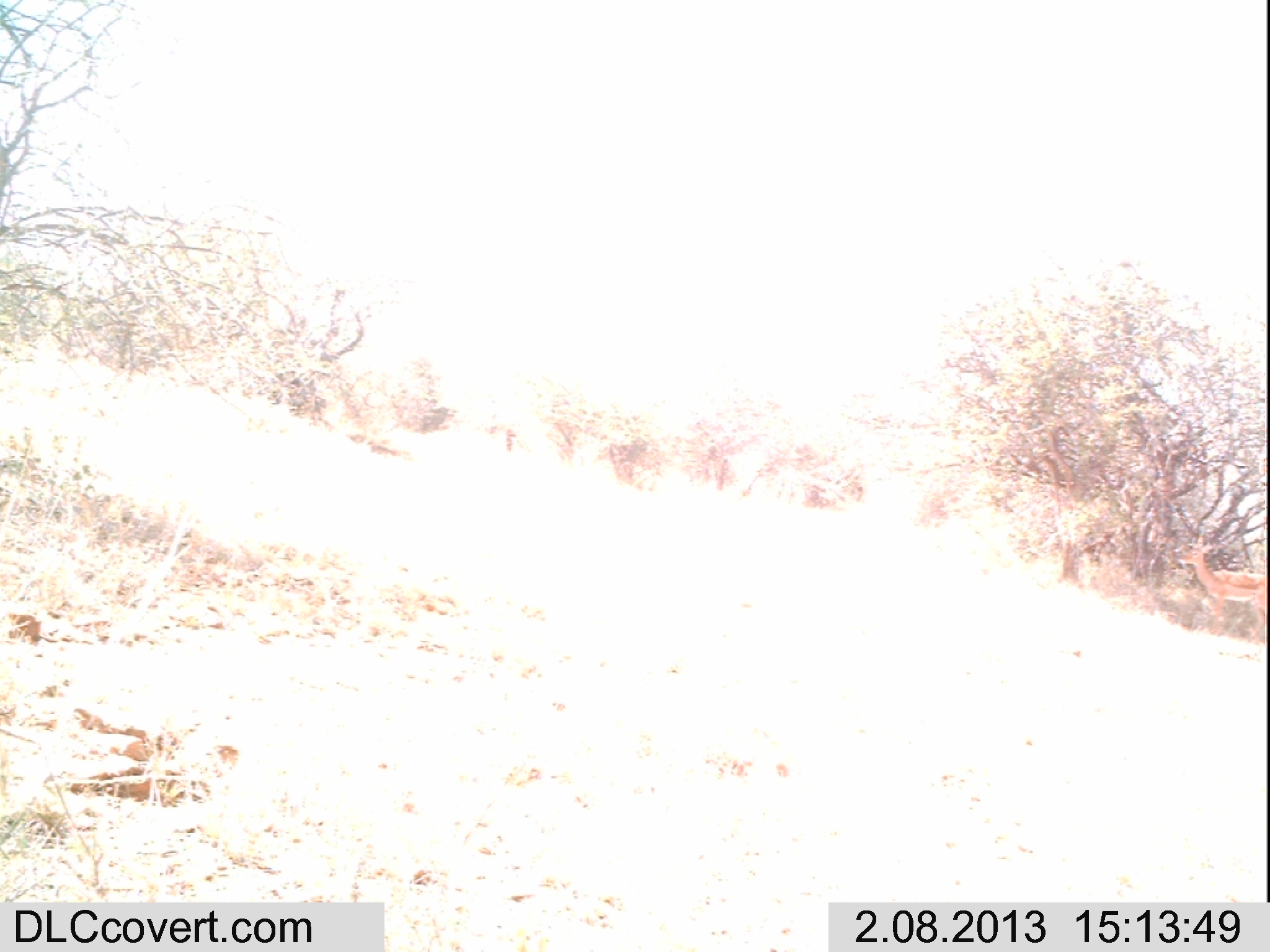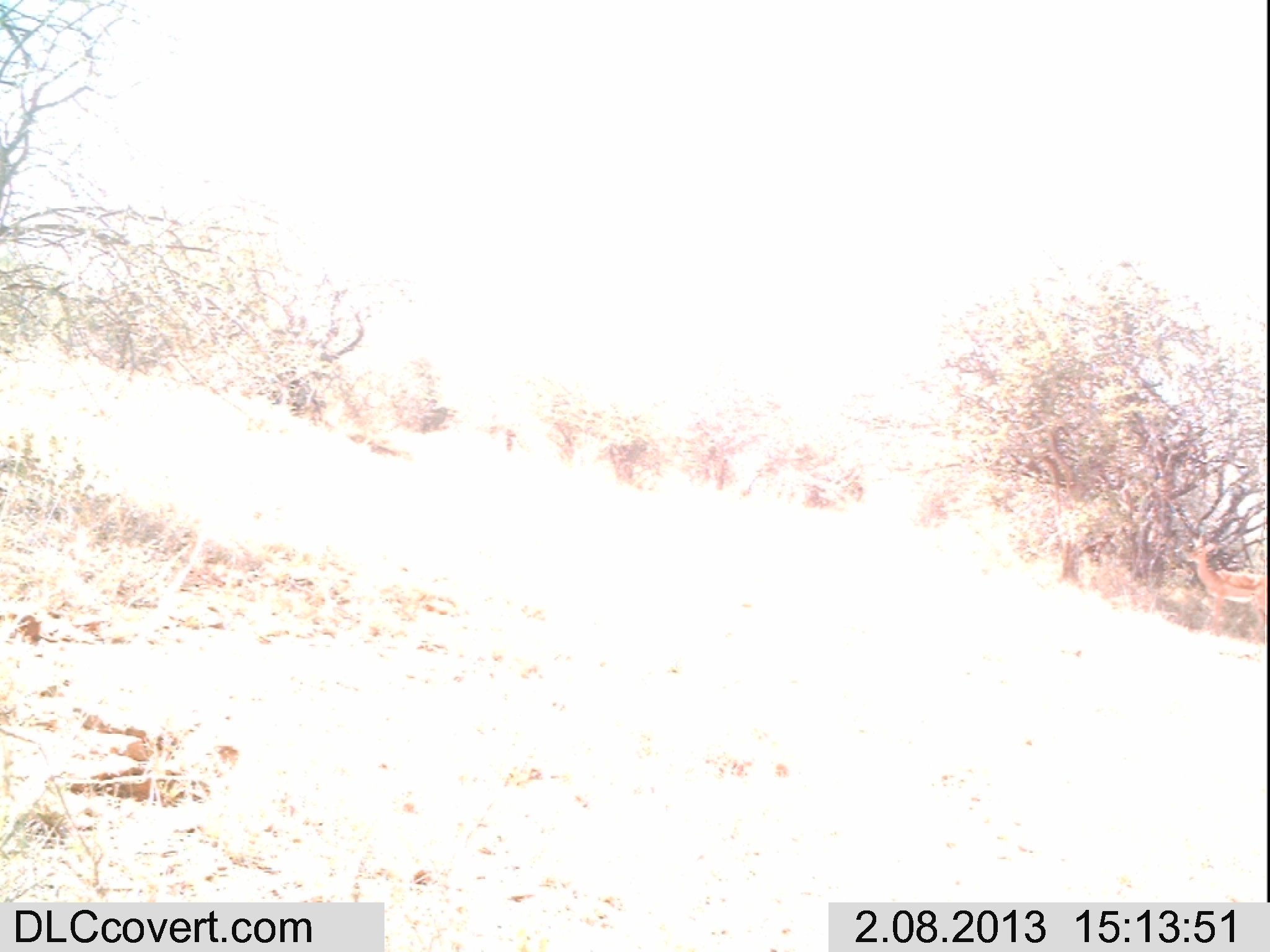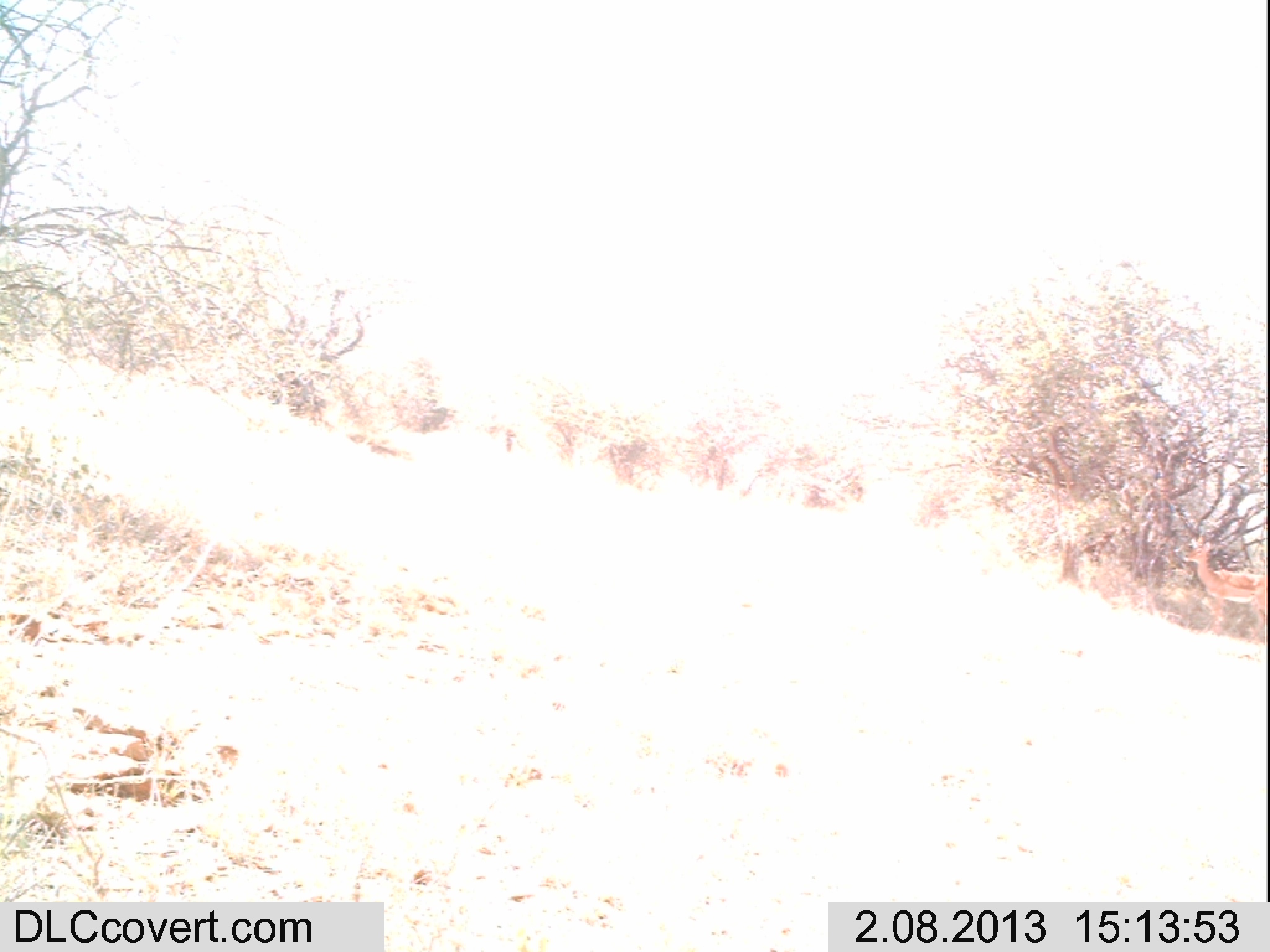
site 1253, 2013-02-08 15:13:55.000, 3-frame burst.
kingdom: Animalia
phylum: Chordata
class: Mammalia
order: Artiodactyla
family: Bovidae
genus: Aepyceros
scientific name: Aepyceros melampus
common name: impala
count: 1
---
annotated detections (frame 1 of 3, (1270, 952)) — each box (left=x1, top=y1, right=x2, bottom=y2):
aepyceros melampus: (left=1176, top=533, right=1266, bottom=643)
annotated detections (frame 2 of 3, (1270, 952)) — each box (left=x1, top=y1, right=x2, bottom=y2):
aepyceros melampus: (left=1180, top=532, right=1267, bottom=635)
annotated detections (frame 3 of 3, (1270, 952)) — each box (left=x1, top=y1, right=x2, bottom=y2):
aepyceros melampus: (left=1182, top=533, right=1266, bottom=644)